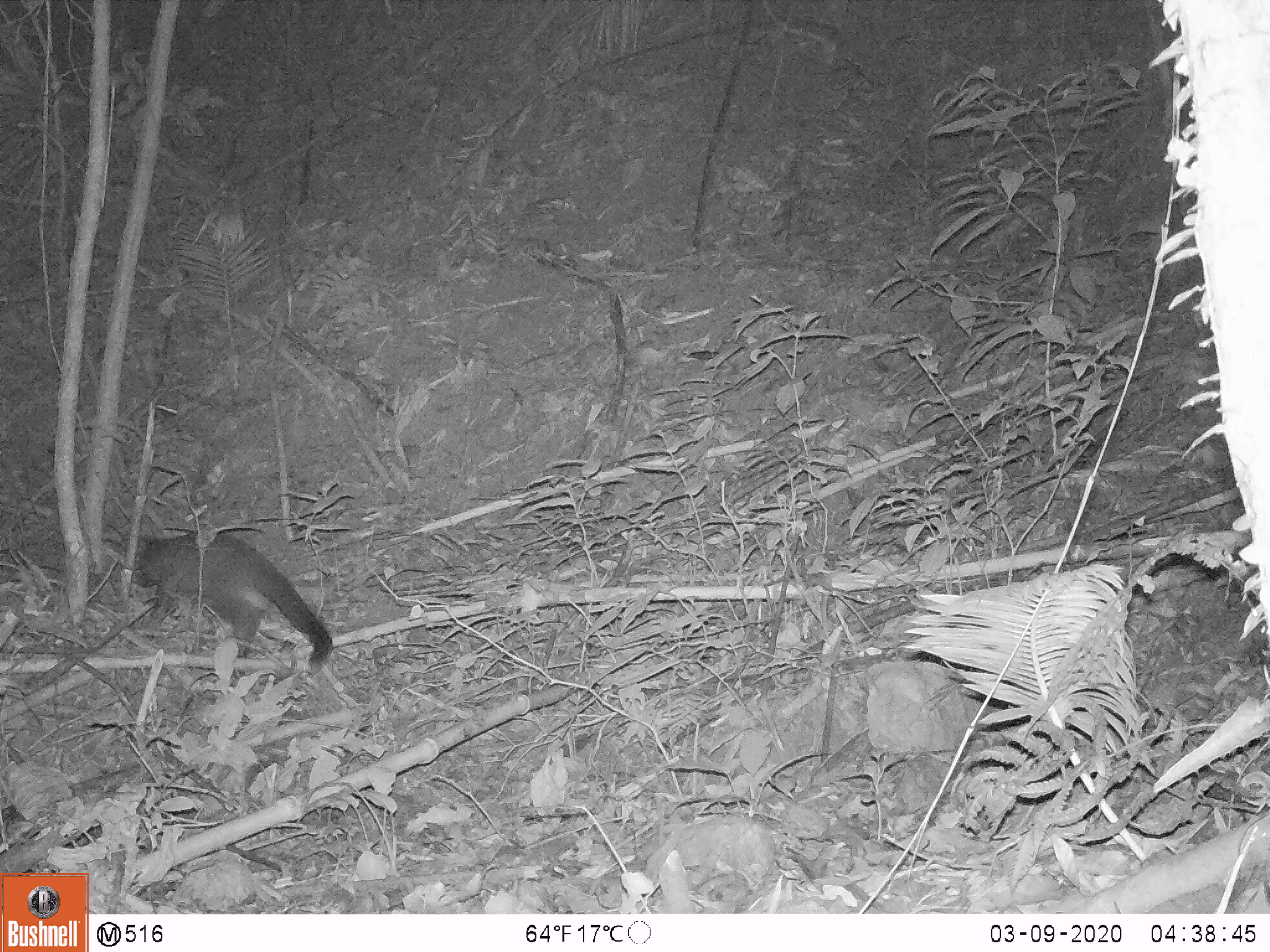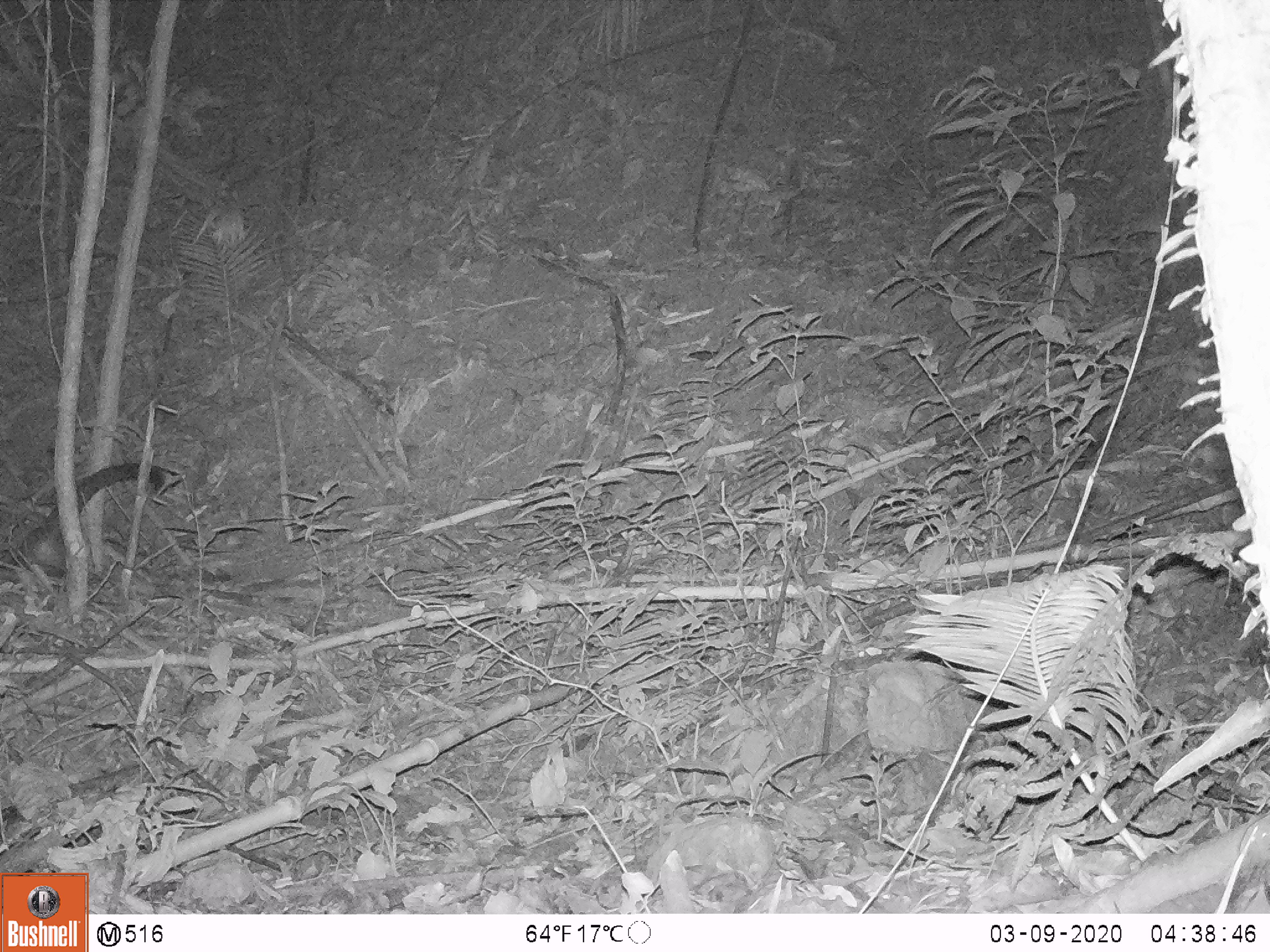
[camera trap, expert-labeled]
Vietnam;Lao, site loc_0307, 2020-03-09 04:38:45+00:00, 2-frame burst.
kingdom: Animalia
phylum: Chordata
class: Mammalia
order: Carnivora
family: Viverridae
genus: Paguma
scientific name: Paguma larvata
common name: masked palm civet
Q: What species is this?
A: Masked palm civet (Paguma larvata).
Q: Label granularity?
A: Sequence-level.